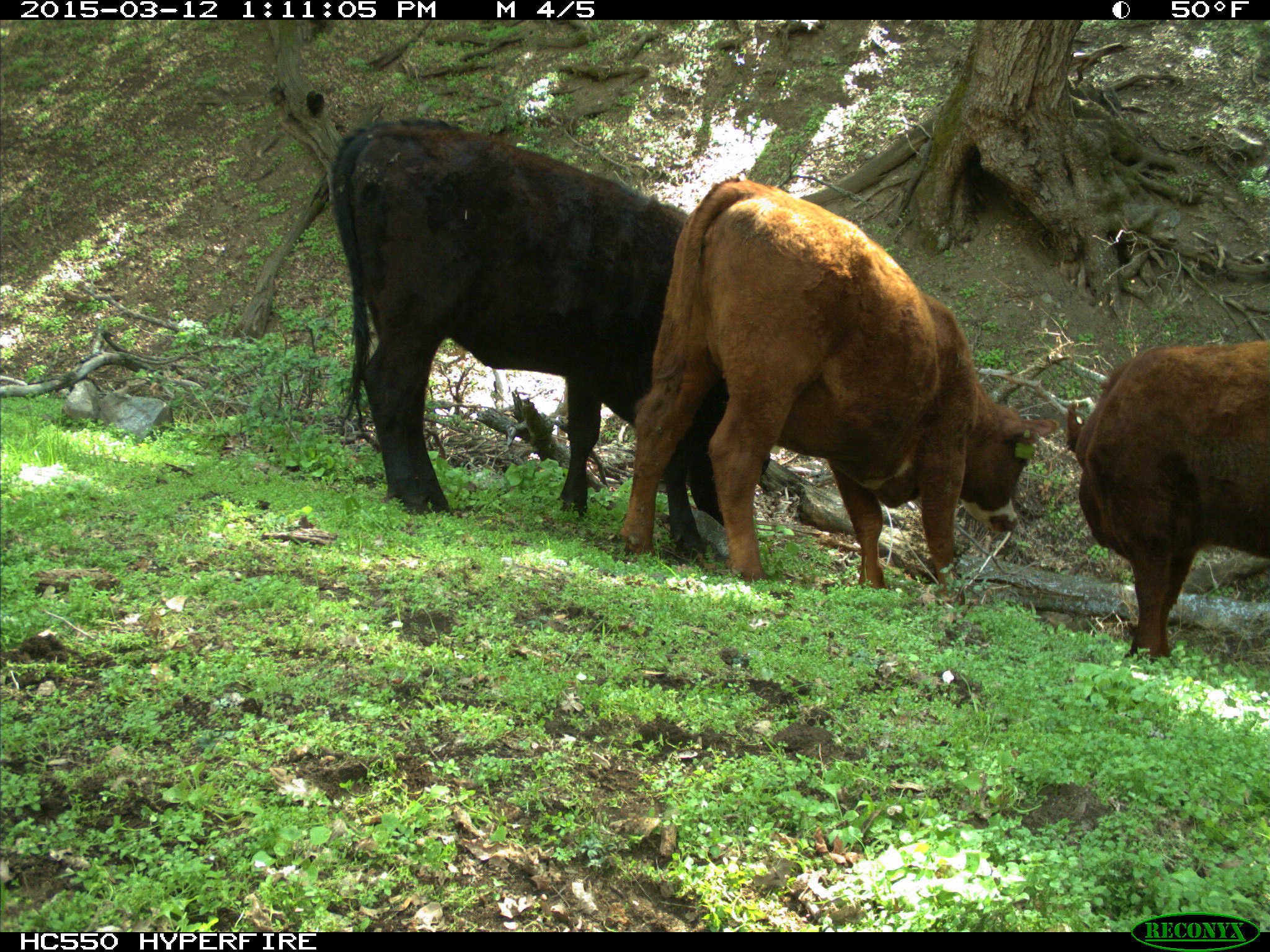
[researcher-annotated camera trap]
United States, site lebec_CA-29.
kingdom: Animalia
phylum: Chordata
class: Mammalia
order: Artiodactyla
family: Bovidae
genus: Bos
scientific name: Bos taurus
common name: domestic cow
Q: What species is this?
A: Bos taurus (domestic cow).